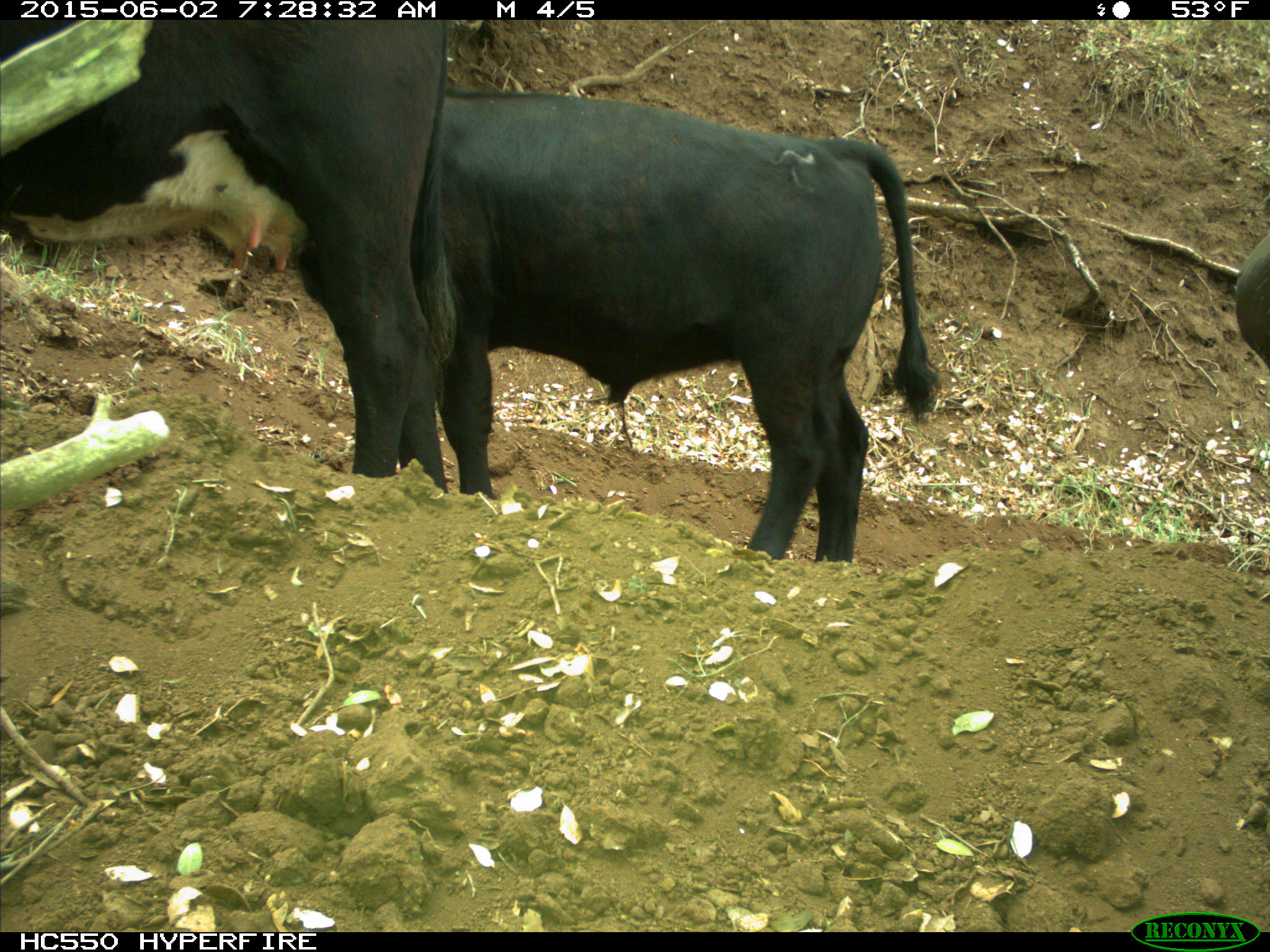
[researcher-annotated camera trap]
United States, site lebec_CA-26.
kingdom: Animalia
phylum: Chordata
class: Mammalia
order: Artiodactyla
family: Bovidae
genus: Bos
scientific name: Bos taurus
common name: domestic cow